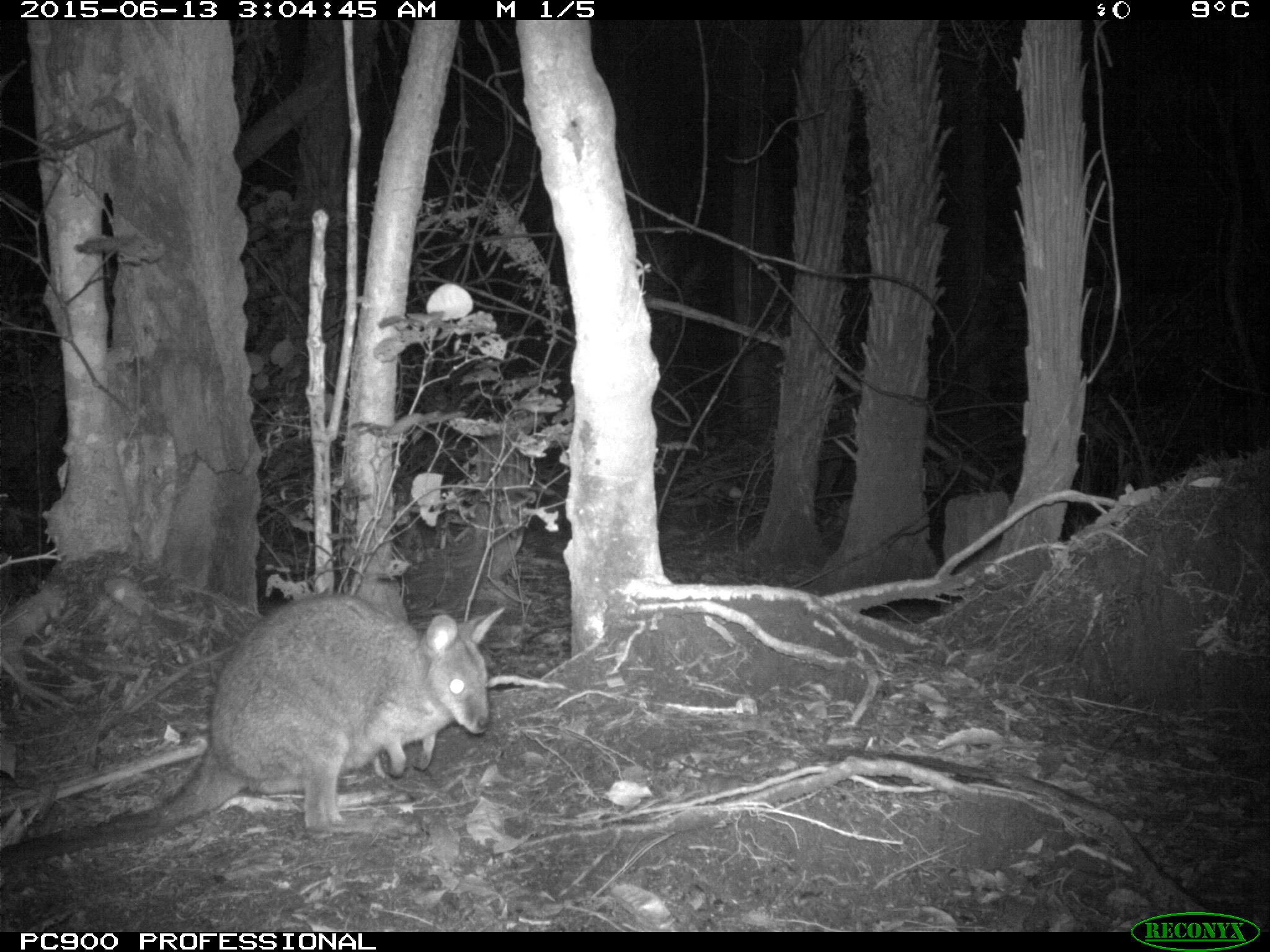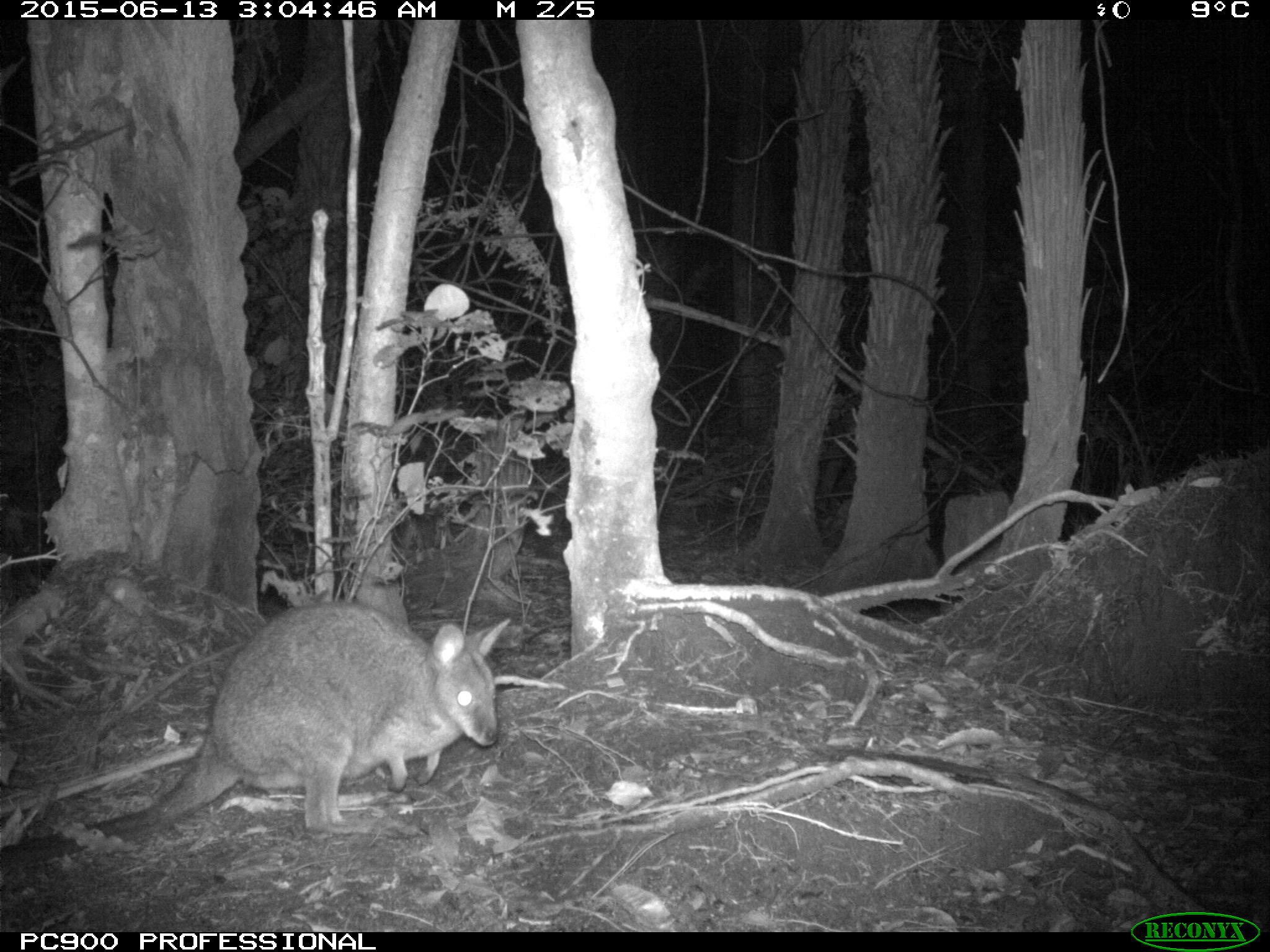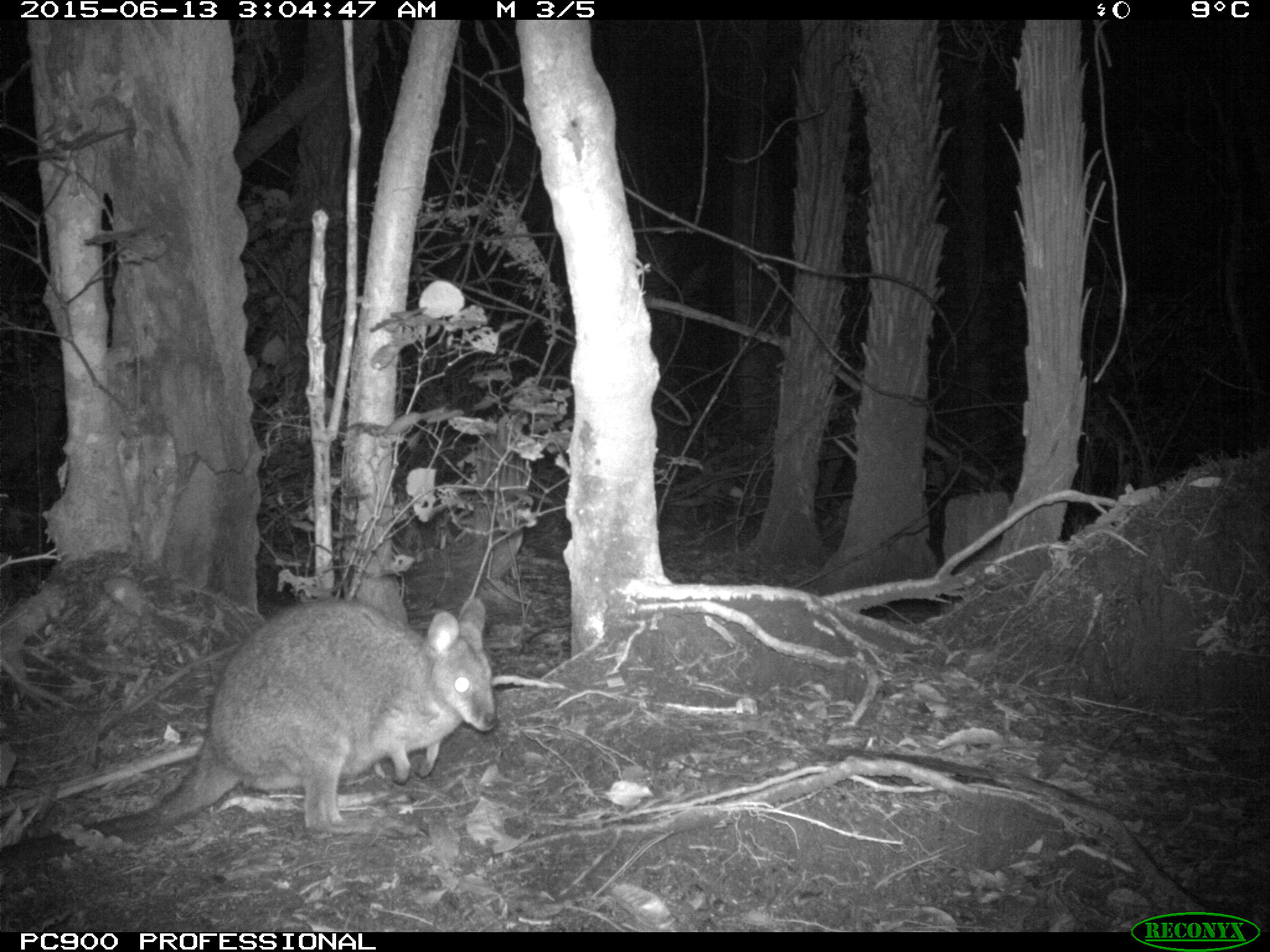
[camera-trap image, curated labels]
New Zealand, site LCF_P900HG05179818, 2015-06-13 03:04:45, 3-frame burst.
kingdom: Animalia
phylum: Chordata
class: Mammalia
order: Diprotodontia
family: Macropodidae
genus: Notamacropus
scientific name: Notamacropus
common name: wallaby